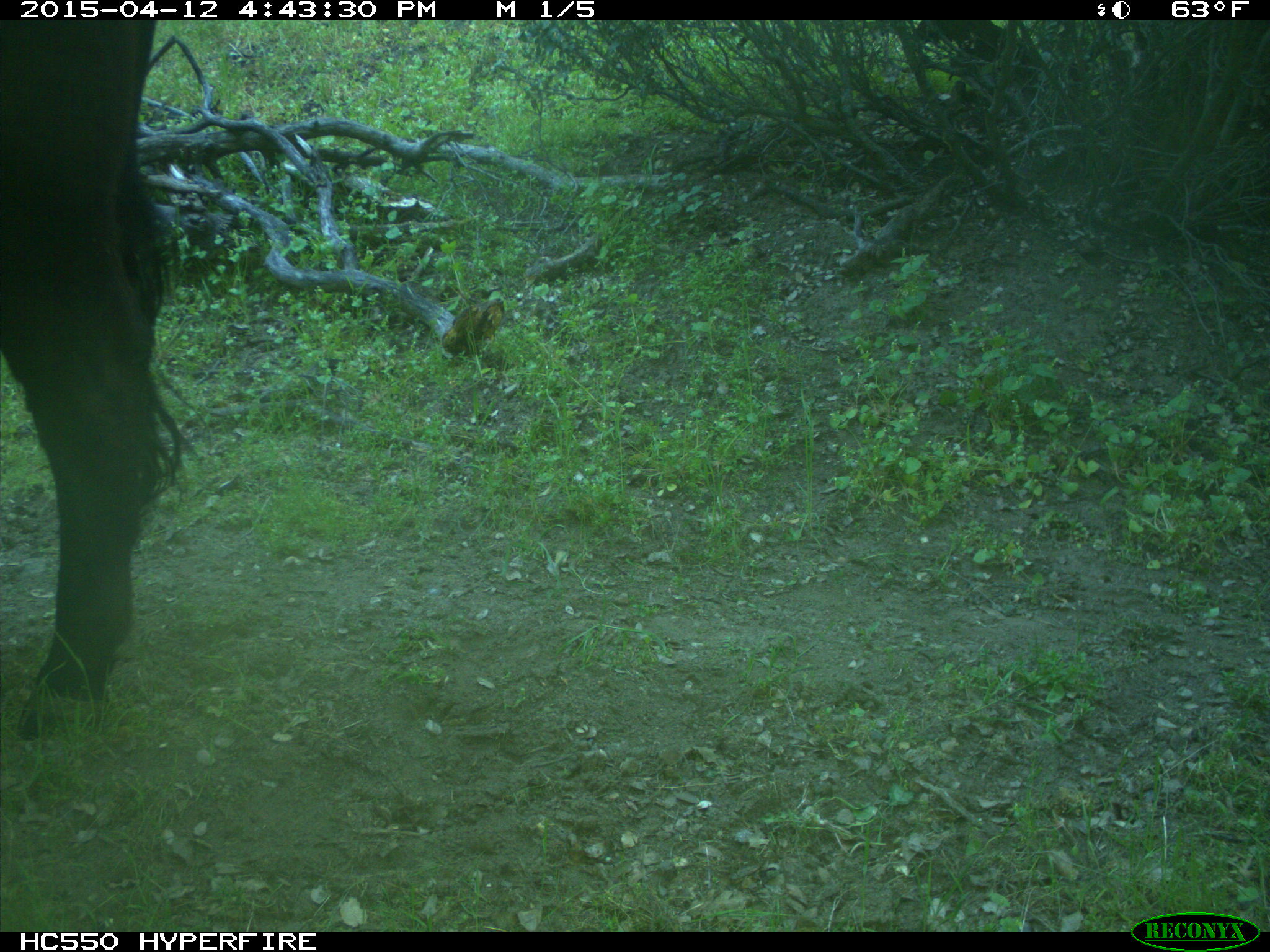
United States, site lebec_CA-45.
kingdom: Animalia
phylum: Chordata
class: Mammalia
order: Artiodactyla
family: Bovidae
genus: Bos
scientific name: Bos taurus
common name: domestic cow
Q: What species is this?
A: Bos taurus (domestic cow).